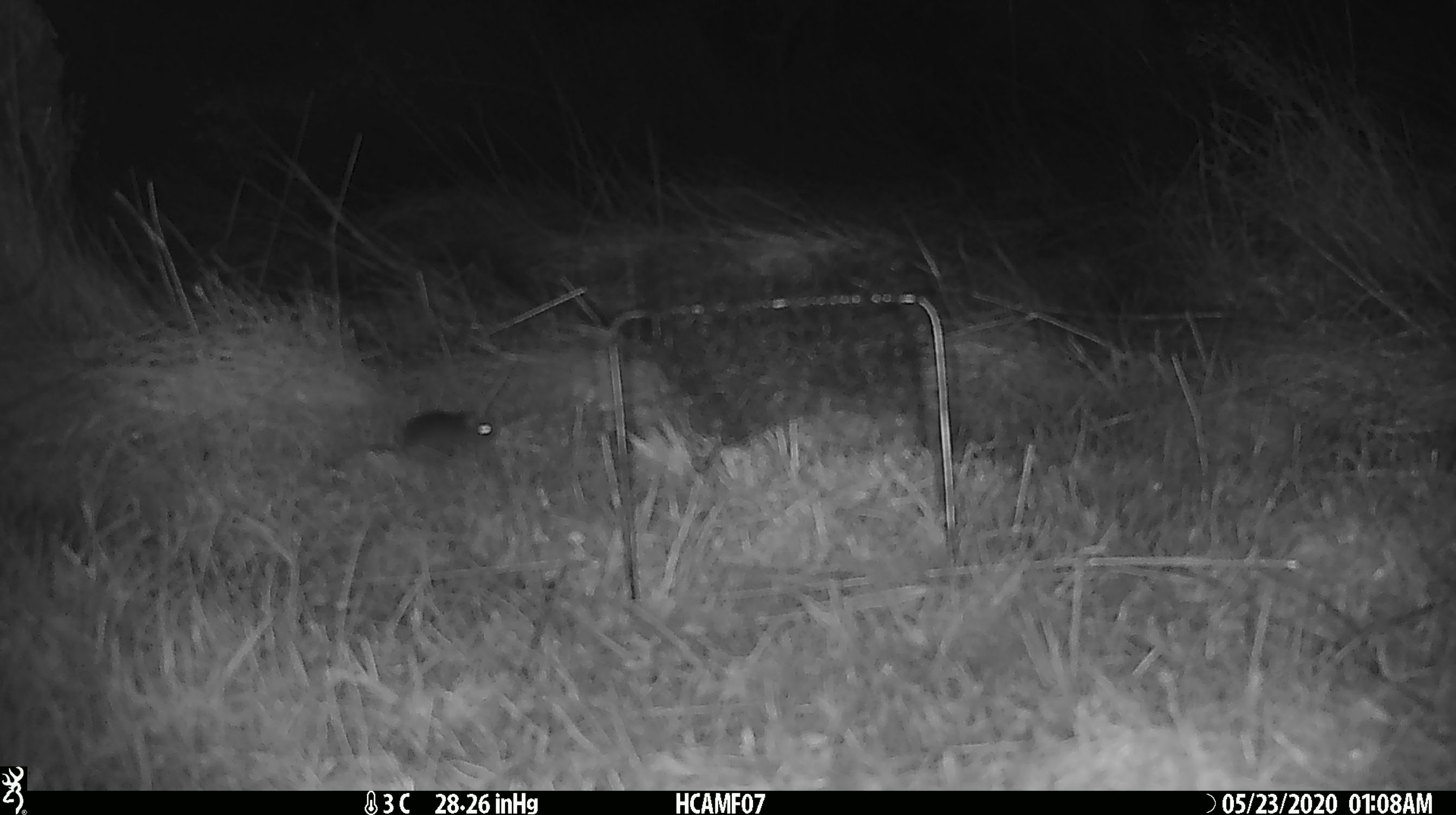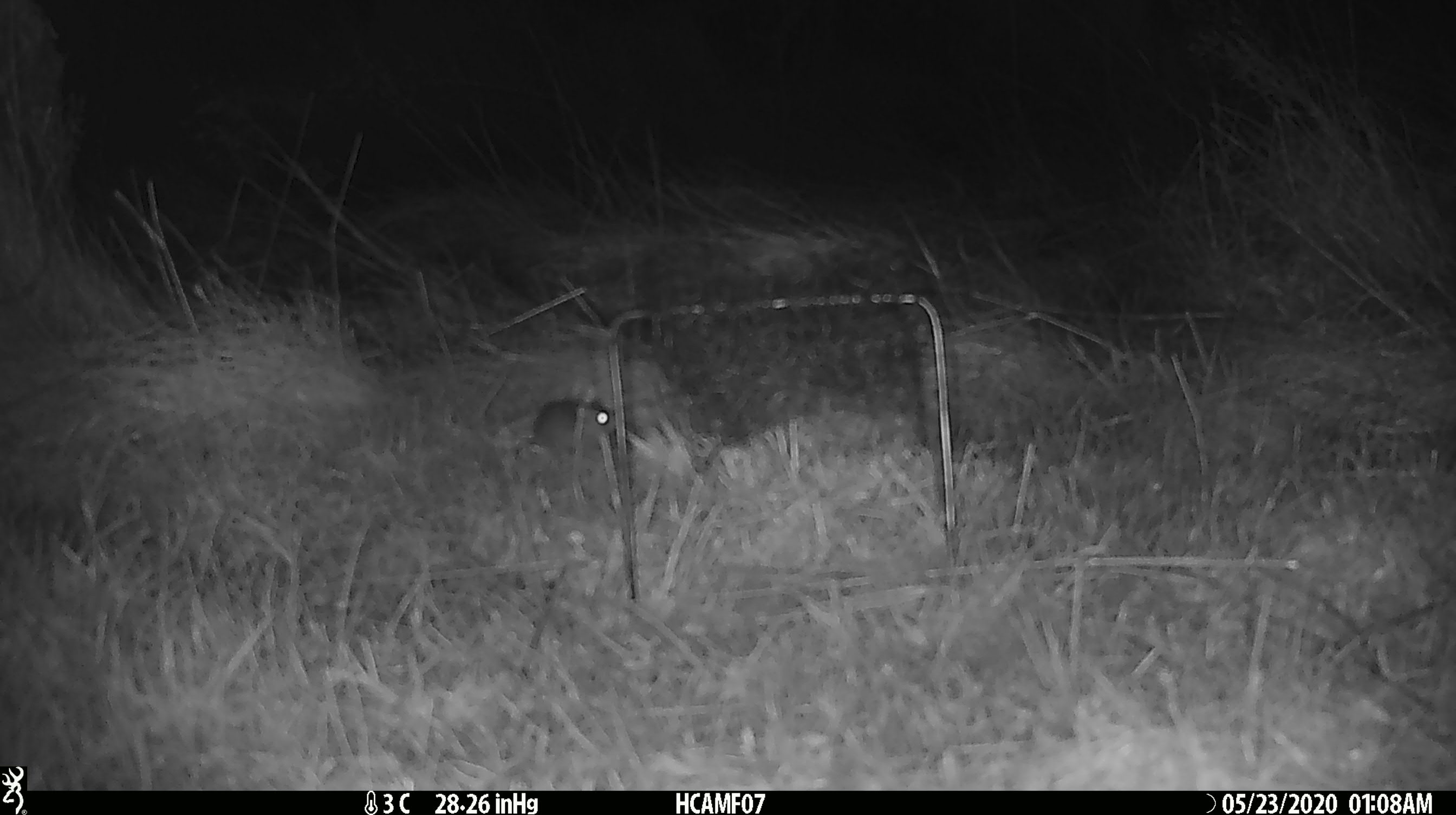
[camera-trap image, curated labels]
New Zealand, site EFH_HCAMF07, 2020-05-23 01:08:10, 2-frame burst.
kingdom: Animalia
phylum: Chordata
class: Mammalia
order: Rodentia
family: Muridae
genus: Mus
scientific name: Mus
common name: mouse